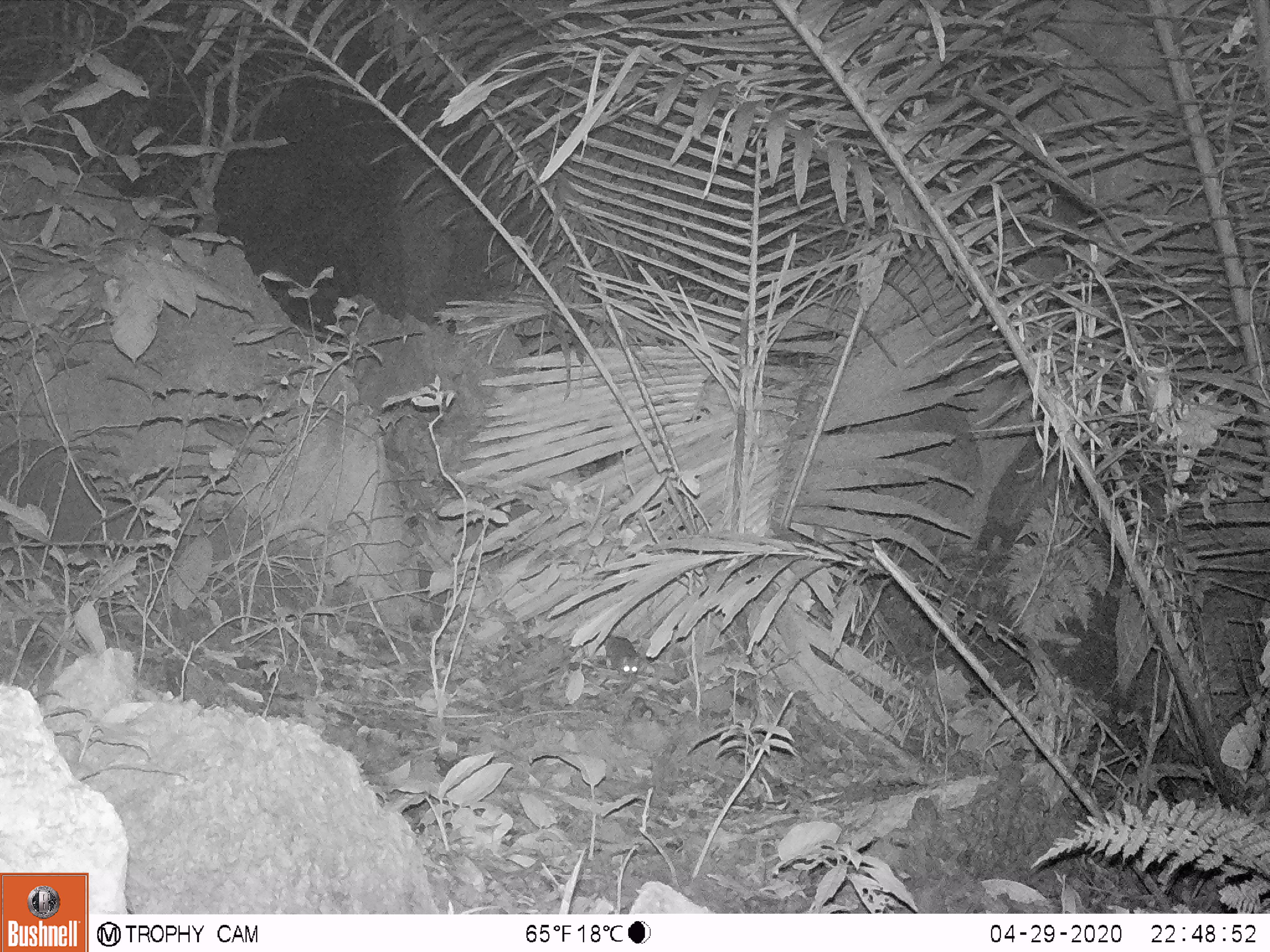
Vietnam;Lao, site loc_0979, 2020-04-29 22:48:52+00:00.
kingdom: Animalia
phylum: Chordata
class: Mammalia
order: Rodentia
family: Muridae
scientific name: Muridae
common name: old-world mice and rats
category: unidentified murid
Unidentified murid (old-world mice and rats) (Muridae). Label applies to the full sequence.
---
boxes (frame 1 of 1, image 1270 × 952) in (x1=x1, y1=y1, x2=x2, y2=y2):
unidentified murid: (x1=605, y1=636, x2=641, y2=675)